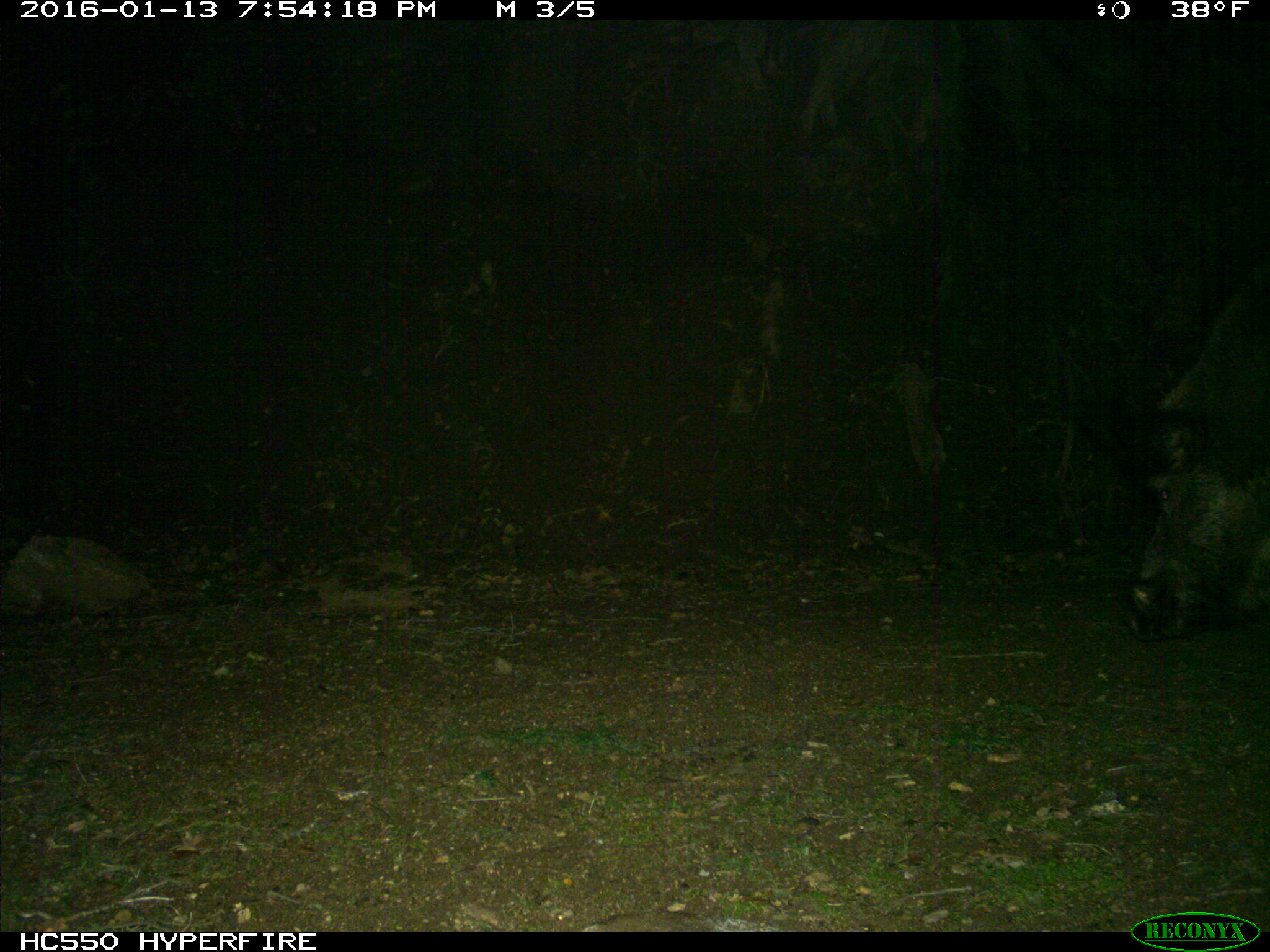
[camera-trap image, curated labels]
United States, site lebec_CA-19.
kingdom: Animalia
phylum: Chordata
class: Mammalia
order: Artiodactyla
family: Suidae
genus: Sus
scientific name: Sus scrofa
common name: wild boar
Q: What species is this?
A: Sus scrofa (wild boar).